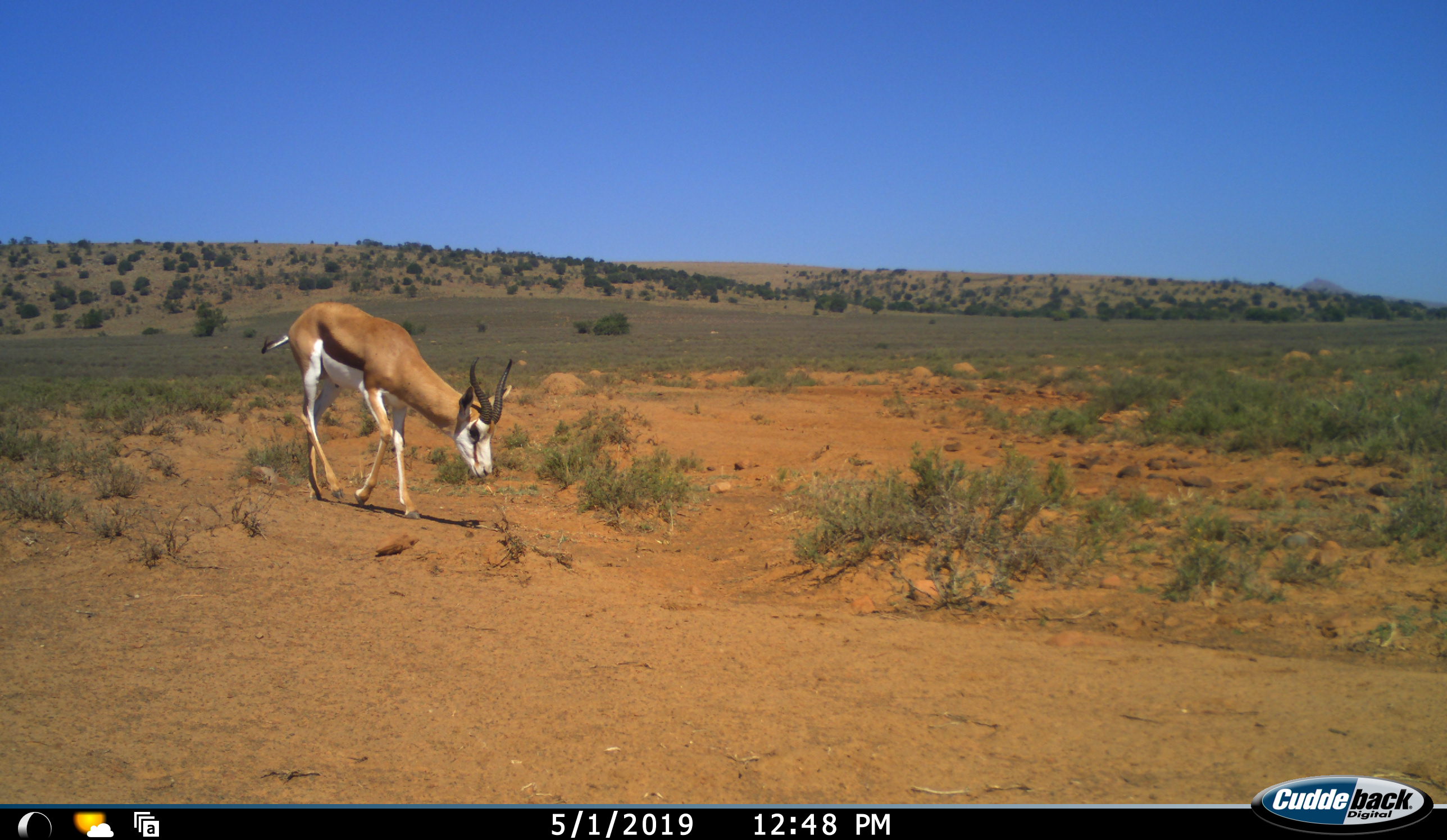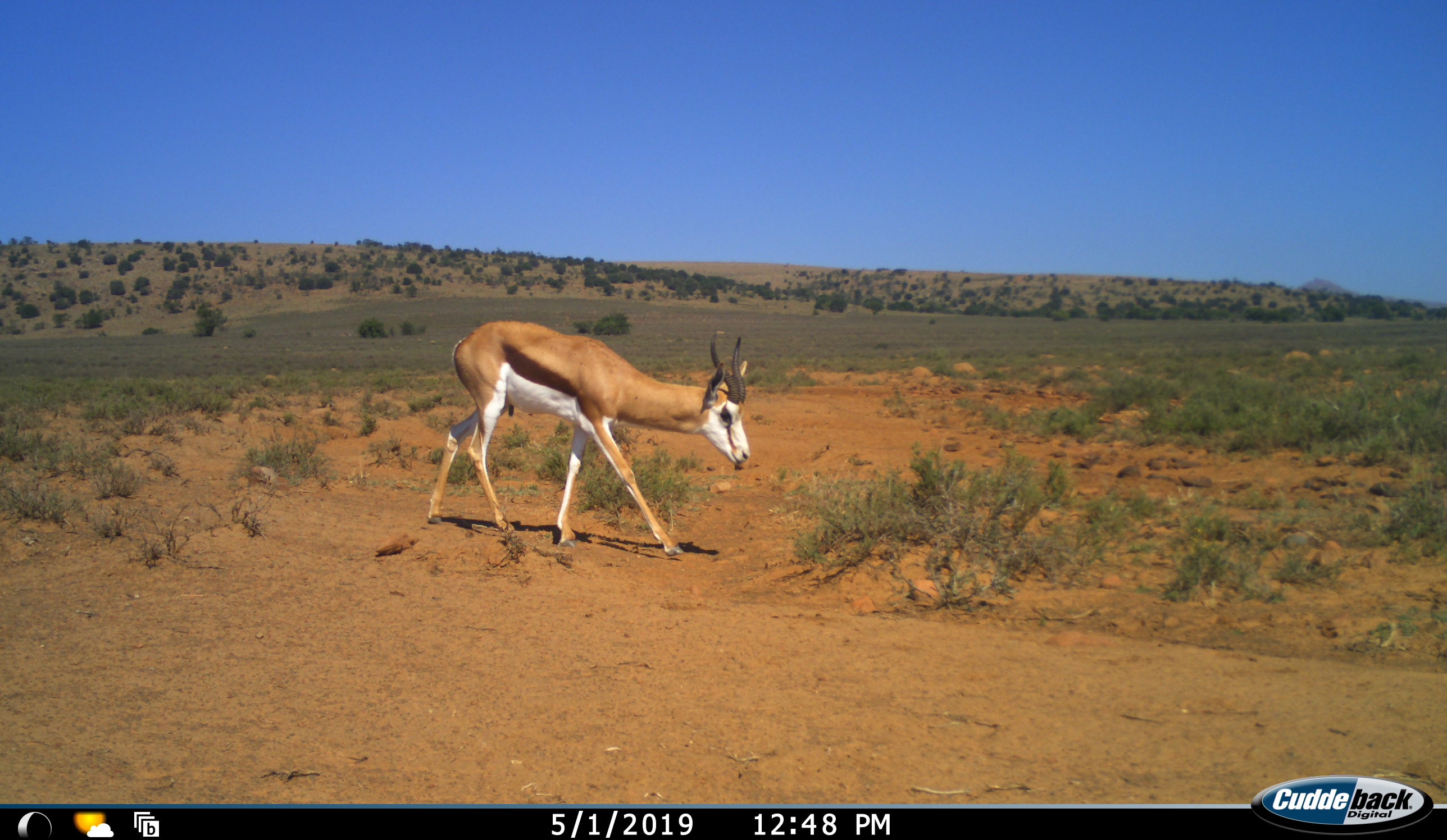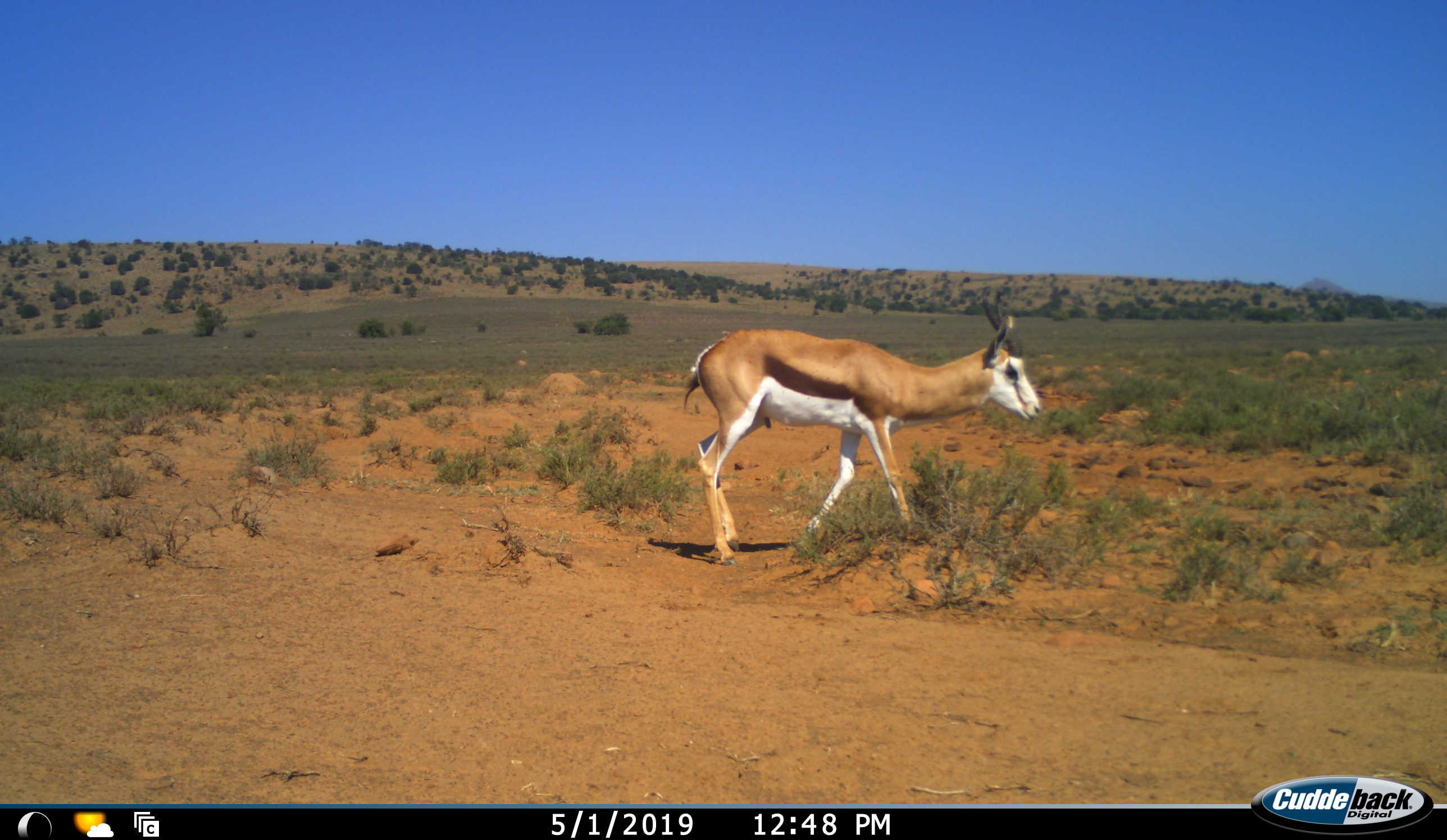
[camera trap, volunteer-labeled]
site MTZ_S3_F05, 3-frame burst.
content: unidentified animal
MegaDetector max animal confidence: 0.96